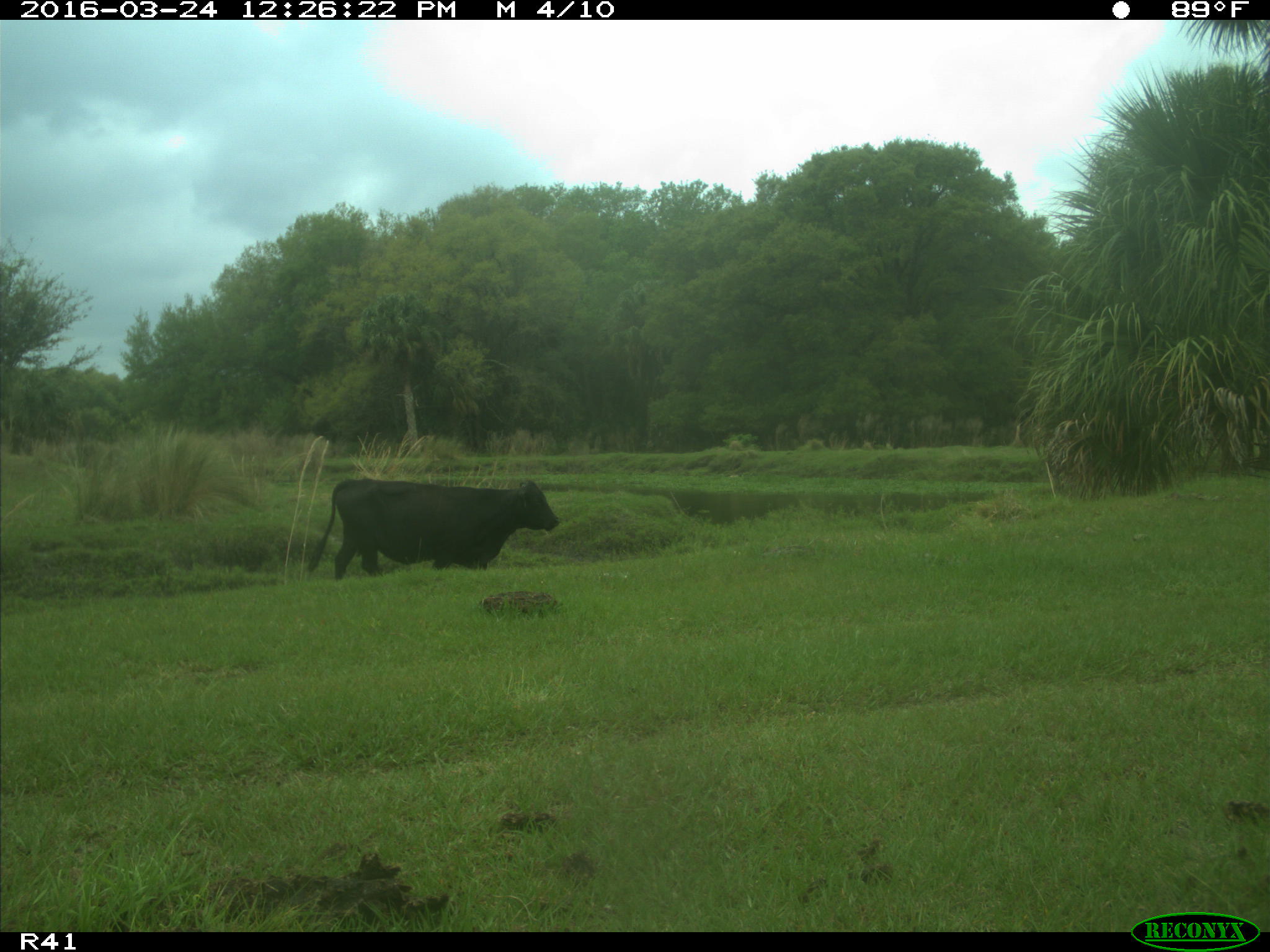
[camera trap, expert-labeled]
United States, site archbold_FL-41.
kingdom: Animalia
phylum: Chordata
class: Mammalia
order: Artiodactyla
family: Bovidae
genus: Bos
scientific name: Bos taurus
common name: domestic cow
Bos taurus (domestic cow).